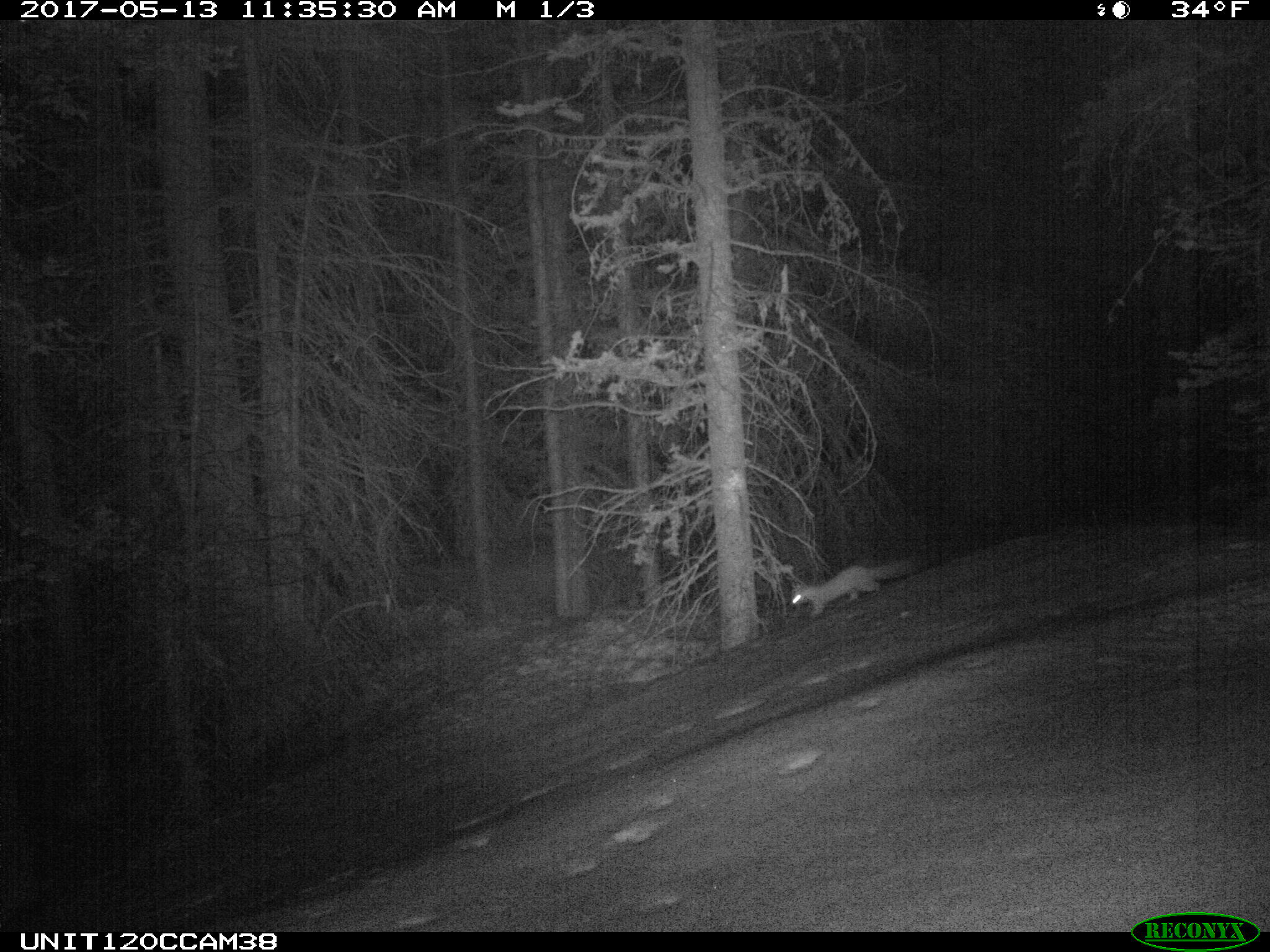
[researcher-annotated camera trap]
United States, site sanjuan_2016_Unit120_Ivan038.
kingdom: Animalia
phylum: Chordata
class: Mammalia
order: Carnivora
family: Mustelidae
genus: Martes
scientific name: Martes americana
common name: american marten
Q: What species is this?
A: Martes americana (american marten).